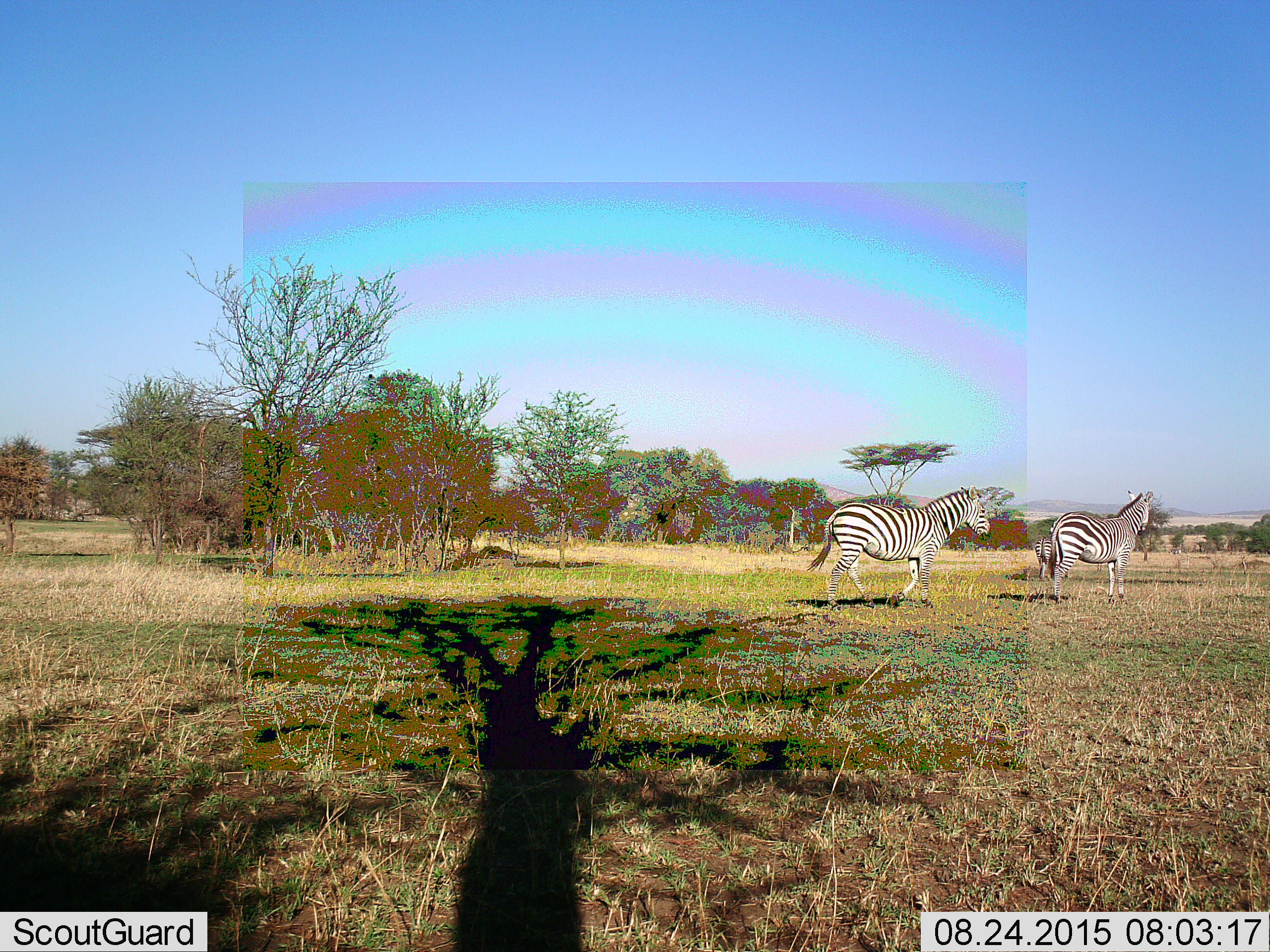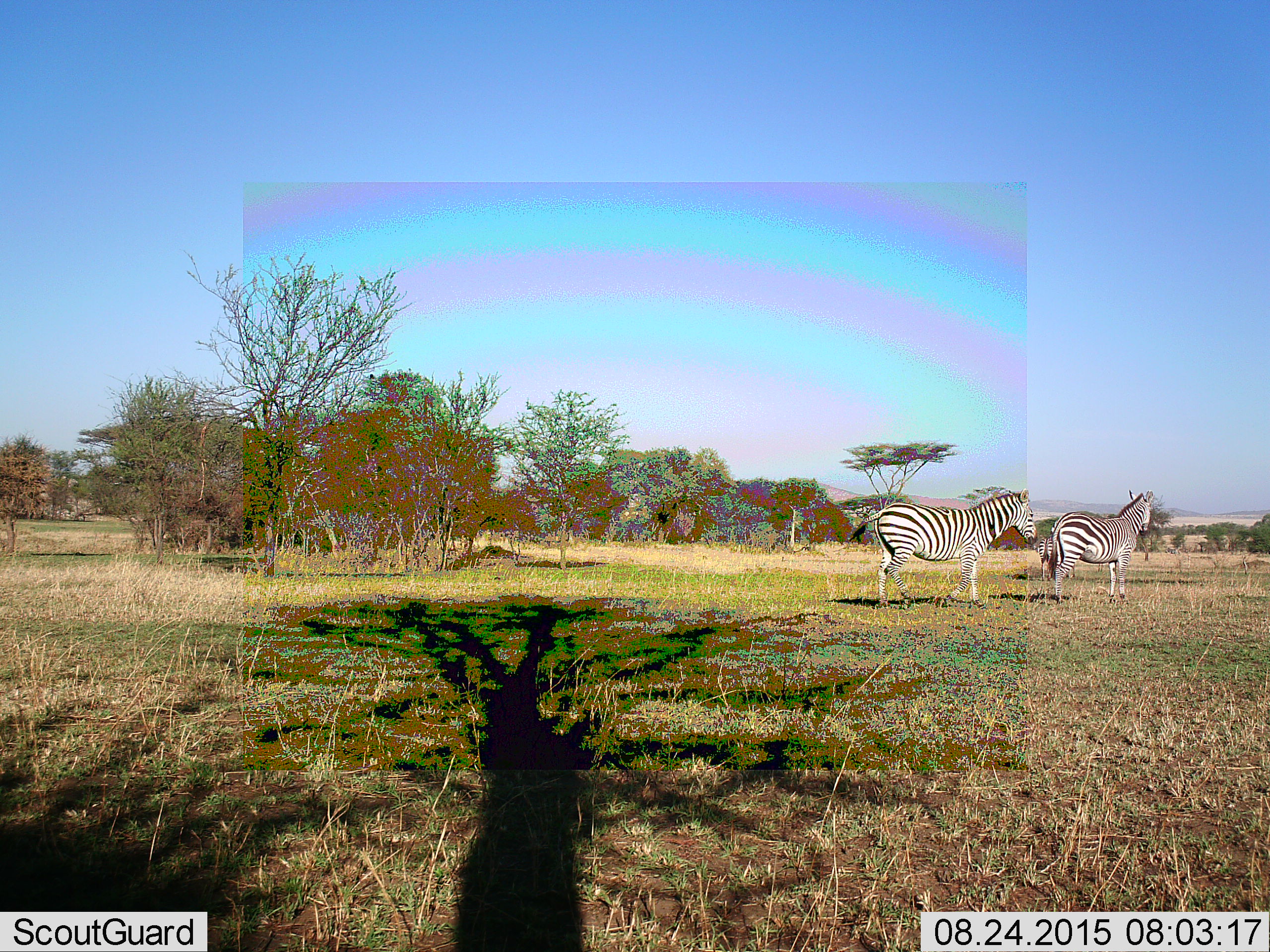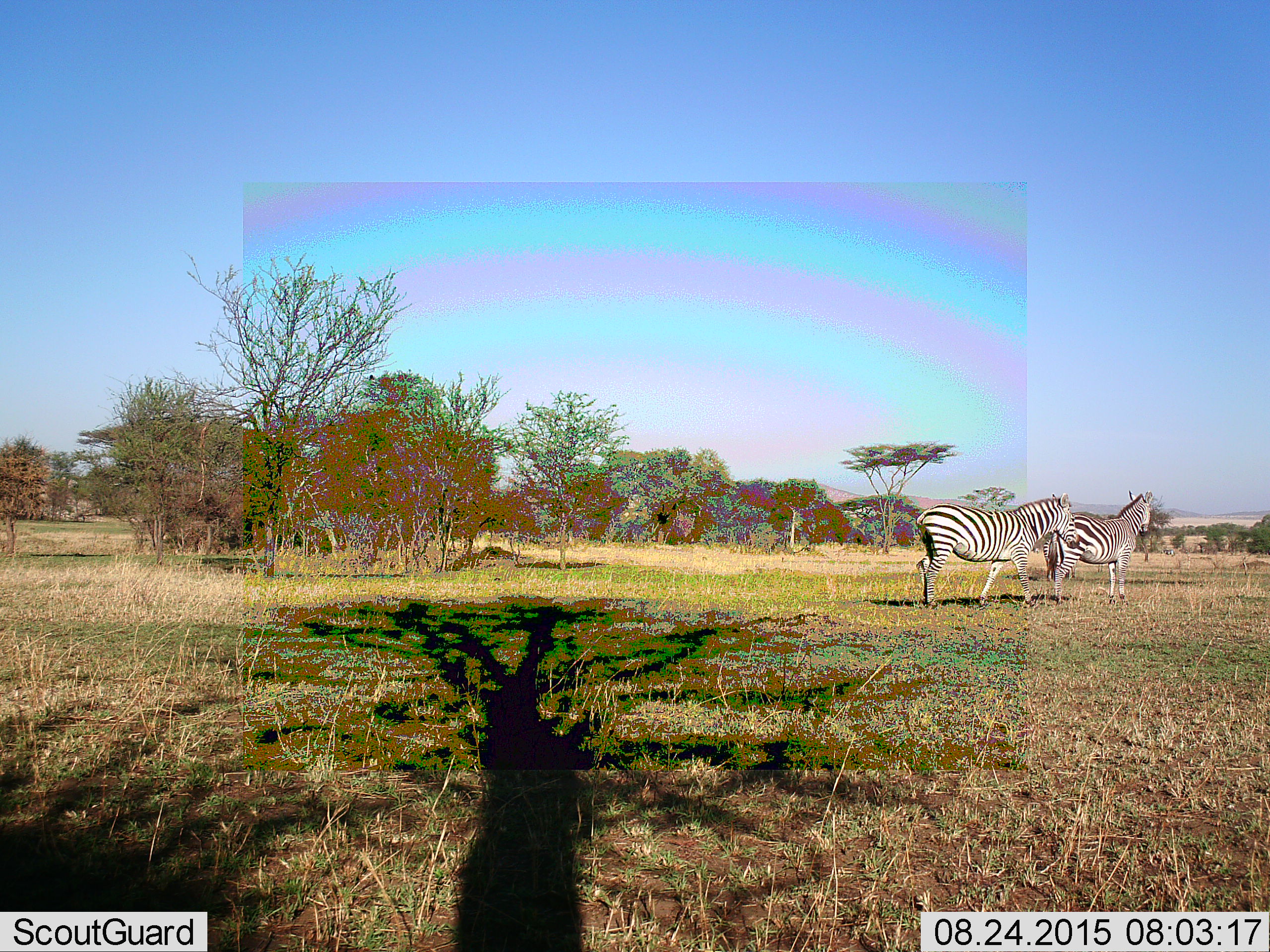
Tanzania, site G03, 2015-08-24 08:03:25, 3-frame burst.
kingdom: Animalia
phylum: Chordata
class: Mammalia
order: Perissodactyla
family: Equidae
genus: Equus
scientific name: Equus quagga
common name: plains zebra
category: zebra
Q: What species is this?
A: Zebra (plains zebra) (Equus quagga).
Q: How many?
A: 3.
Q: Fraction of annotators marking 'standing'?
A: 72%.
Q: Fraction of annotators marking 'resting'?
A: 0%.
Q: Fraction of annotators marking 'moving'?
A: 83%.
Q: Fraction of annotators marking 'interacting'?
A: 0%.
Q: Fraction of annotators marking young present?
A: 11%.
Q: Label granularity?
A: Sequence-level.